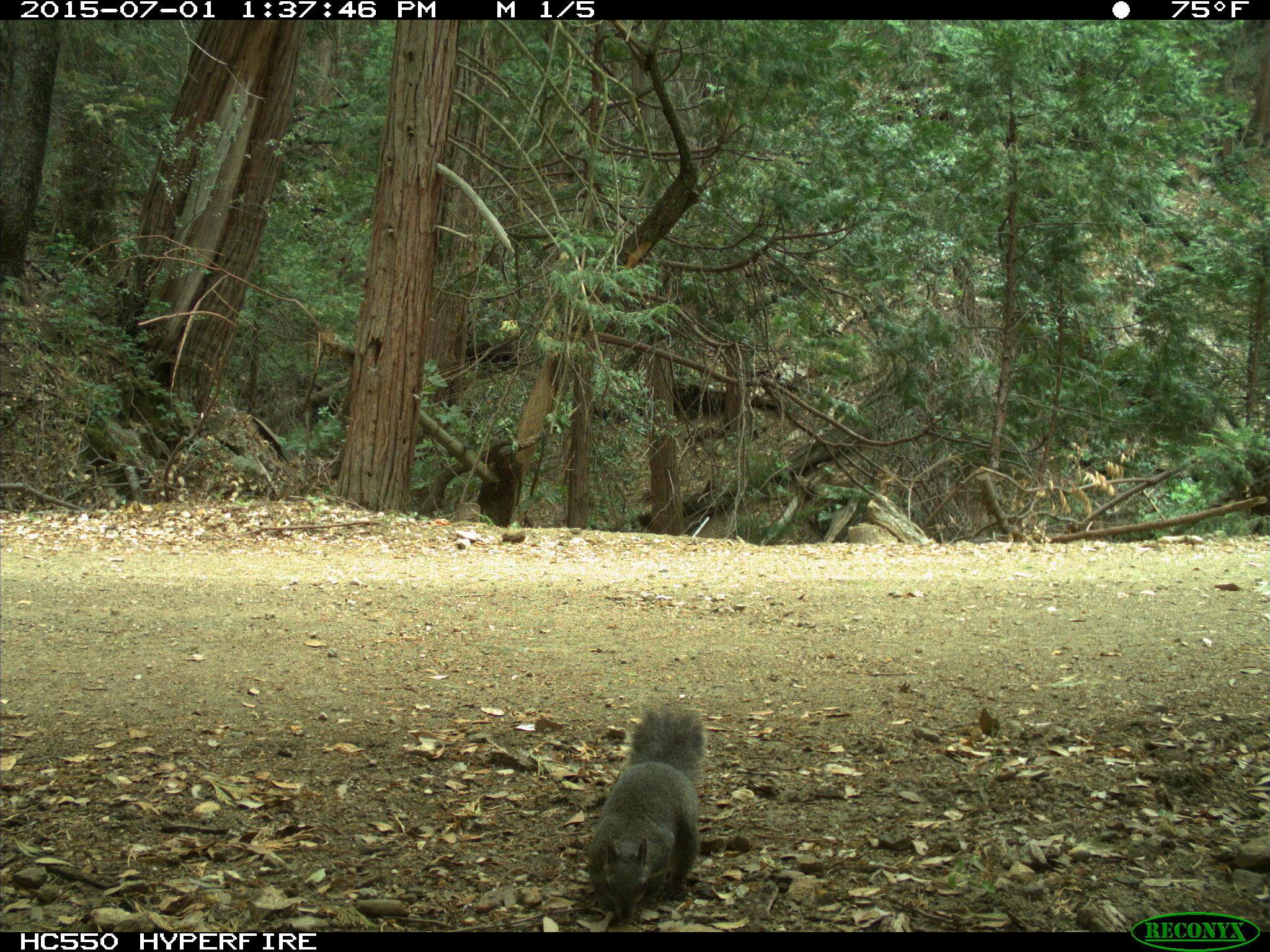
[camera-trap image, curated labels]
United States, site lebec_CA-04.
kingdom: Animalia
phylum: Chordata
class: Mammalia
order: Rodentia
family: Sciuridae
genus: Sciurus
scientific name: Sciurus carolinensis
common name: eastern gray squirrel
Sciurus carolinensis (eastern gray squirrel).